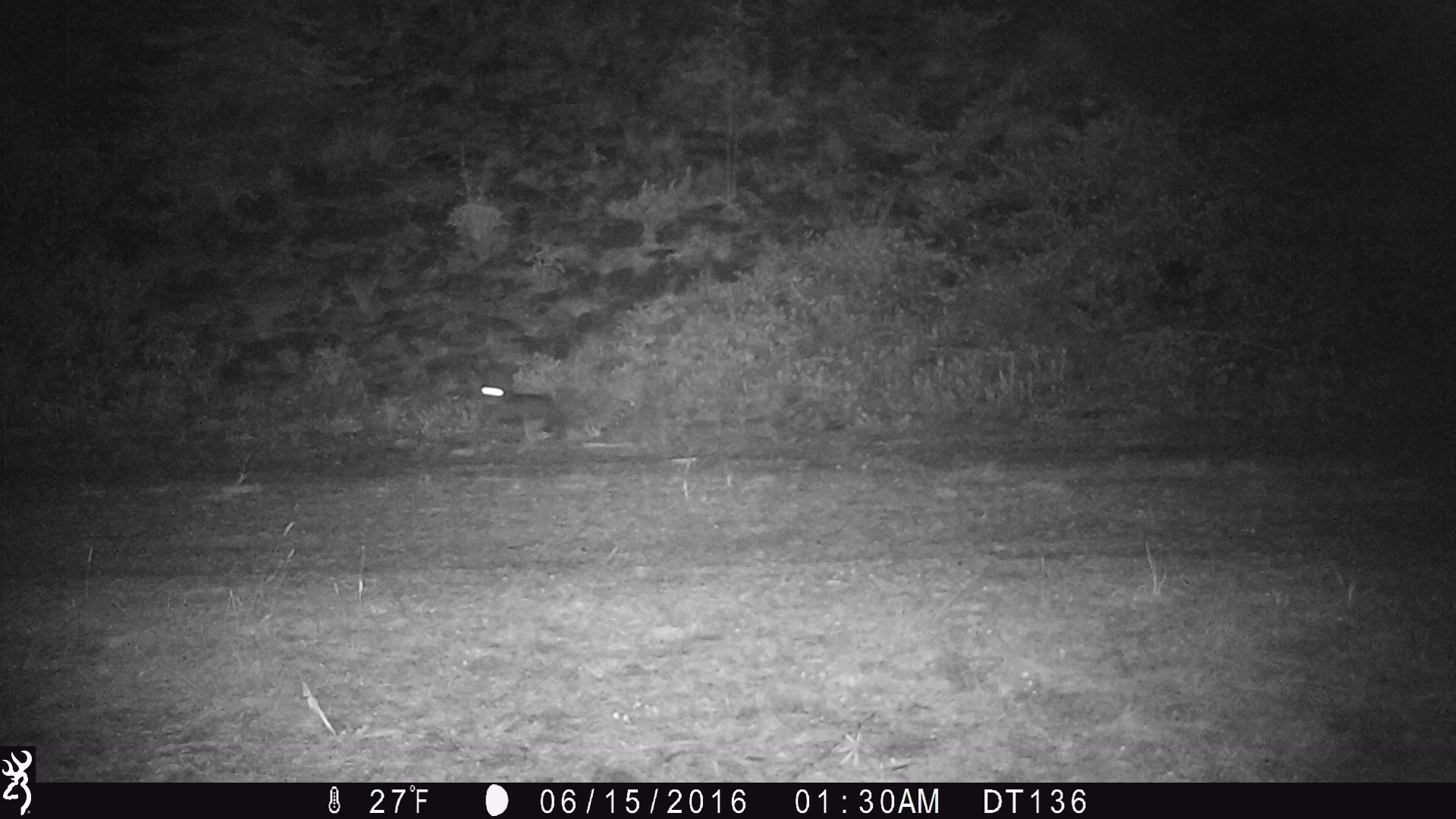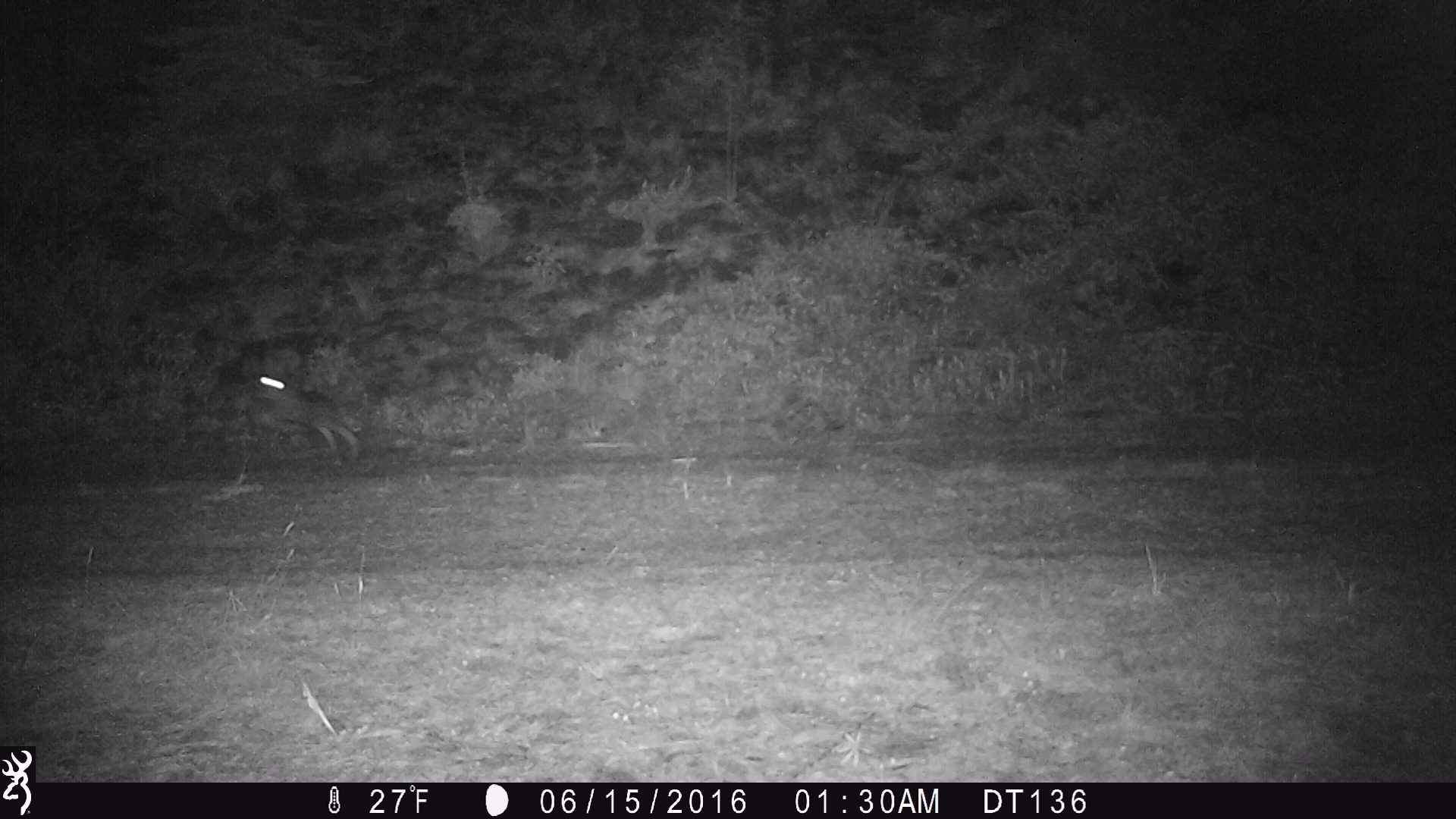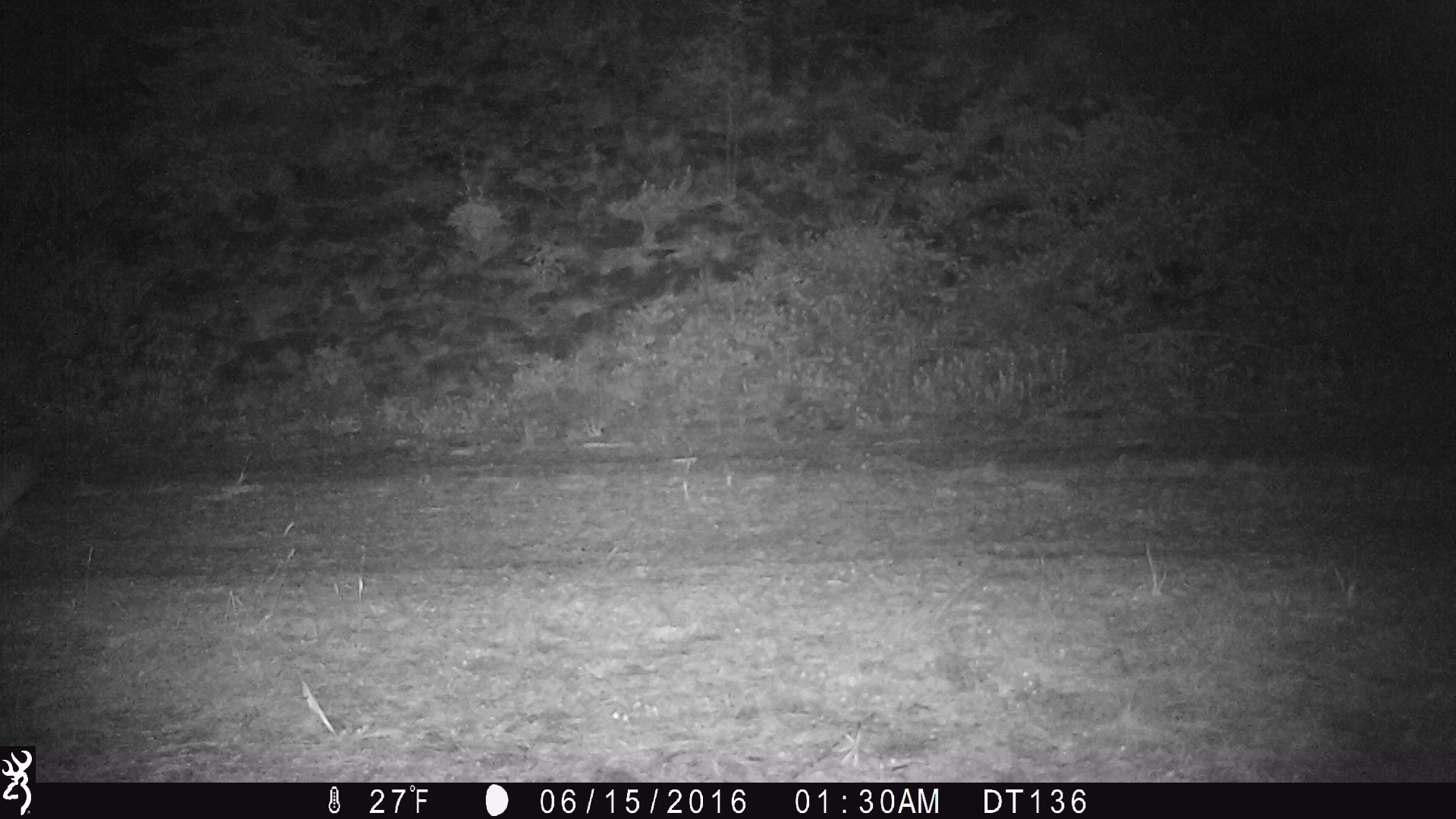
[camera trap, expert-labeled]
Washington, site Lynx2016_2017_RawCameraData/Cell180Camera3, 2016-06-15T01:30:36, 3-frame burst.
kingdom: Animalia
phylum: Chordata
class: Mammalia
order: Lagomorpha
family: Leporidae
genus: Lepus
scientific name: Lepus americanus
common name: snowshoe hare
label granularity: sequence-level